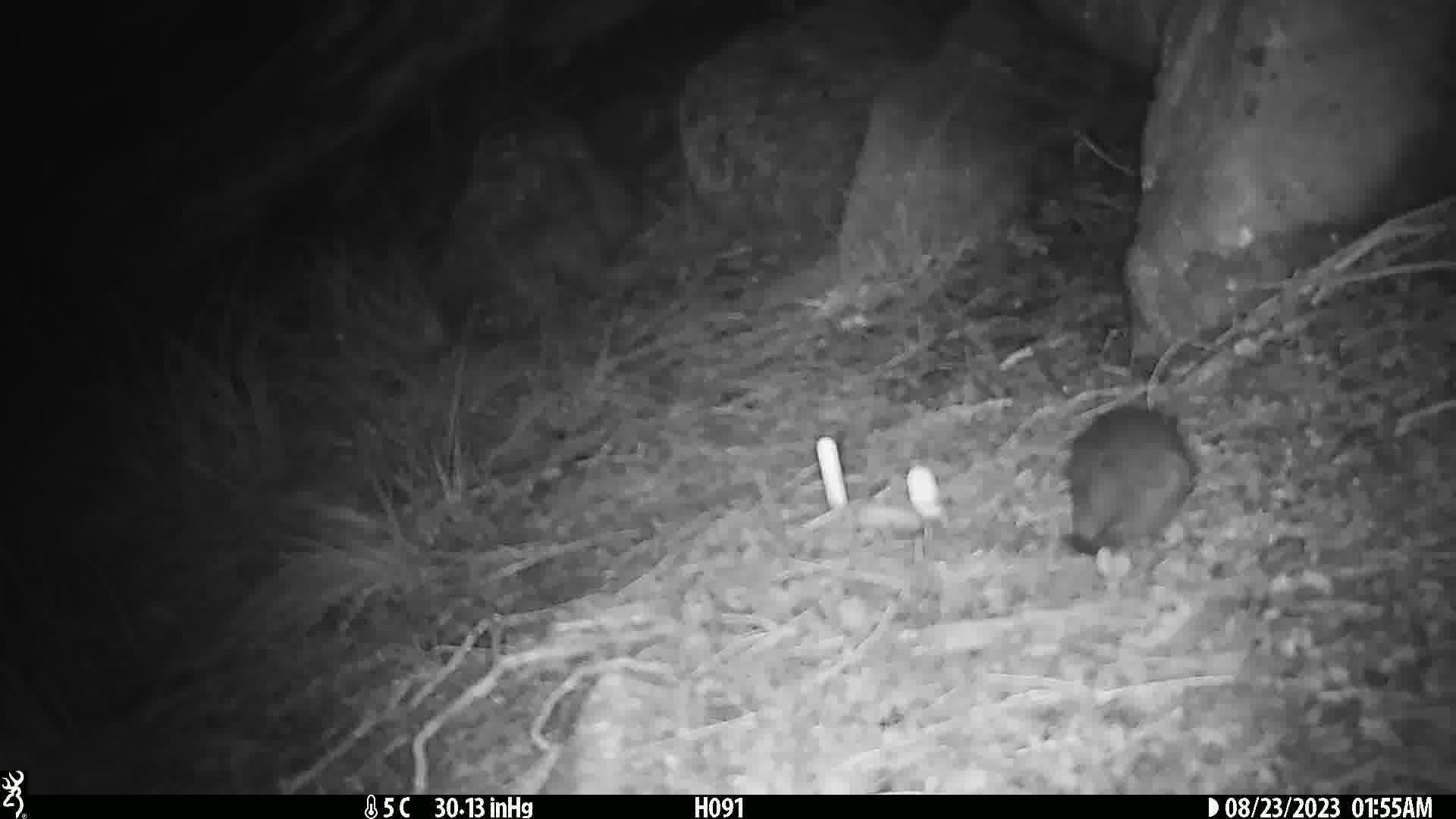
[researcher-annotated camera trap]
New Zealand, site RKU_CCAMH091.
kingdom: Animalia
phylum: Chordata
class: Mammalia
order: Rodentia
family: Muridae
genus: Rattus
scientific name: Rattus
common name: rat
Rat (Rattus).